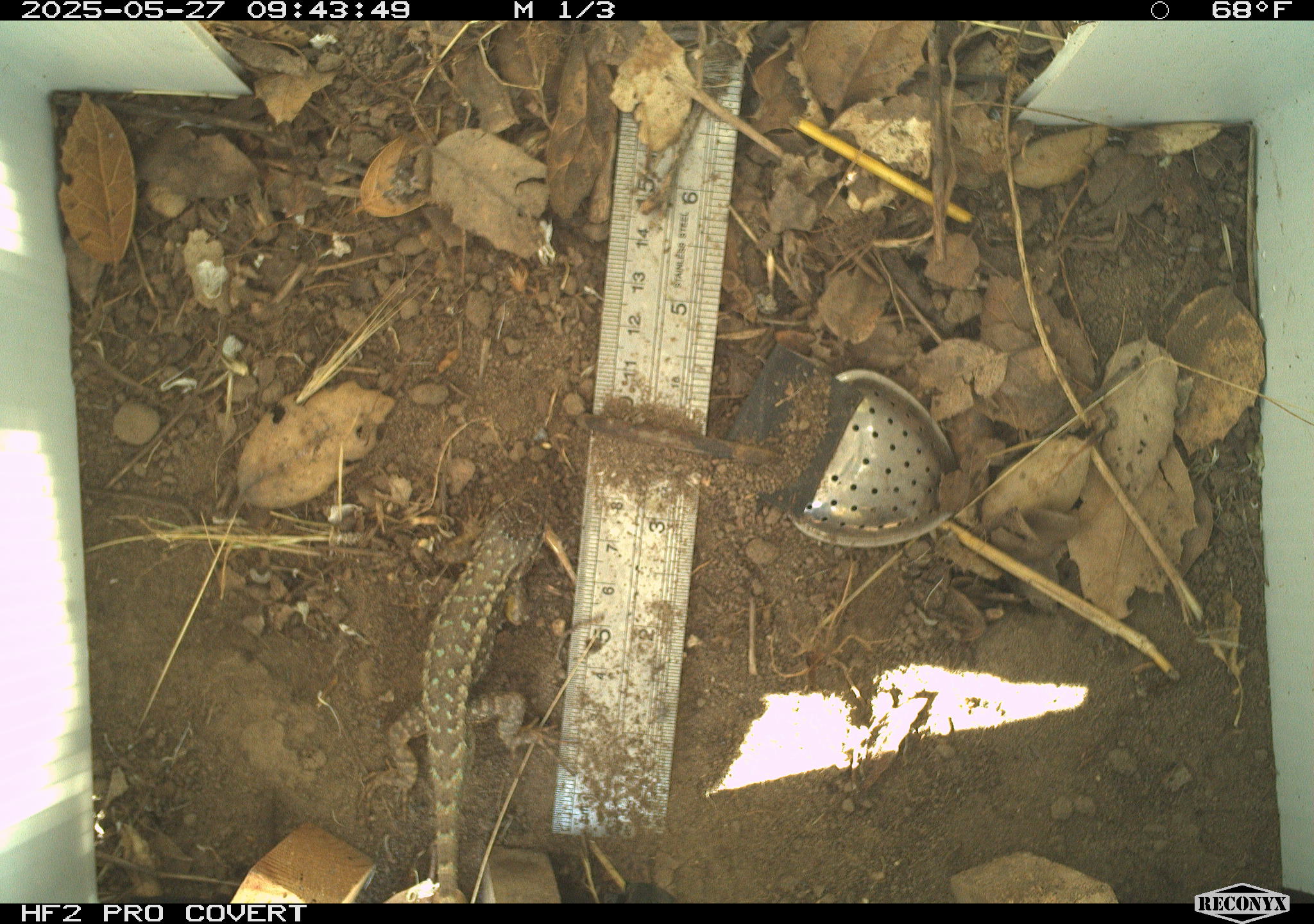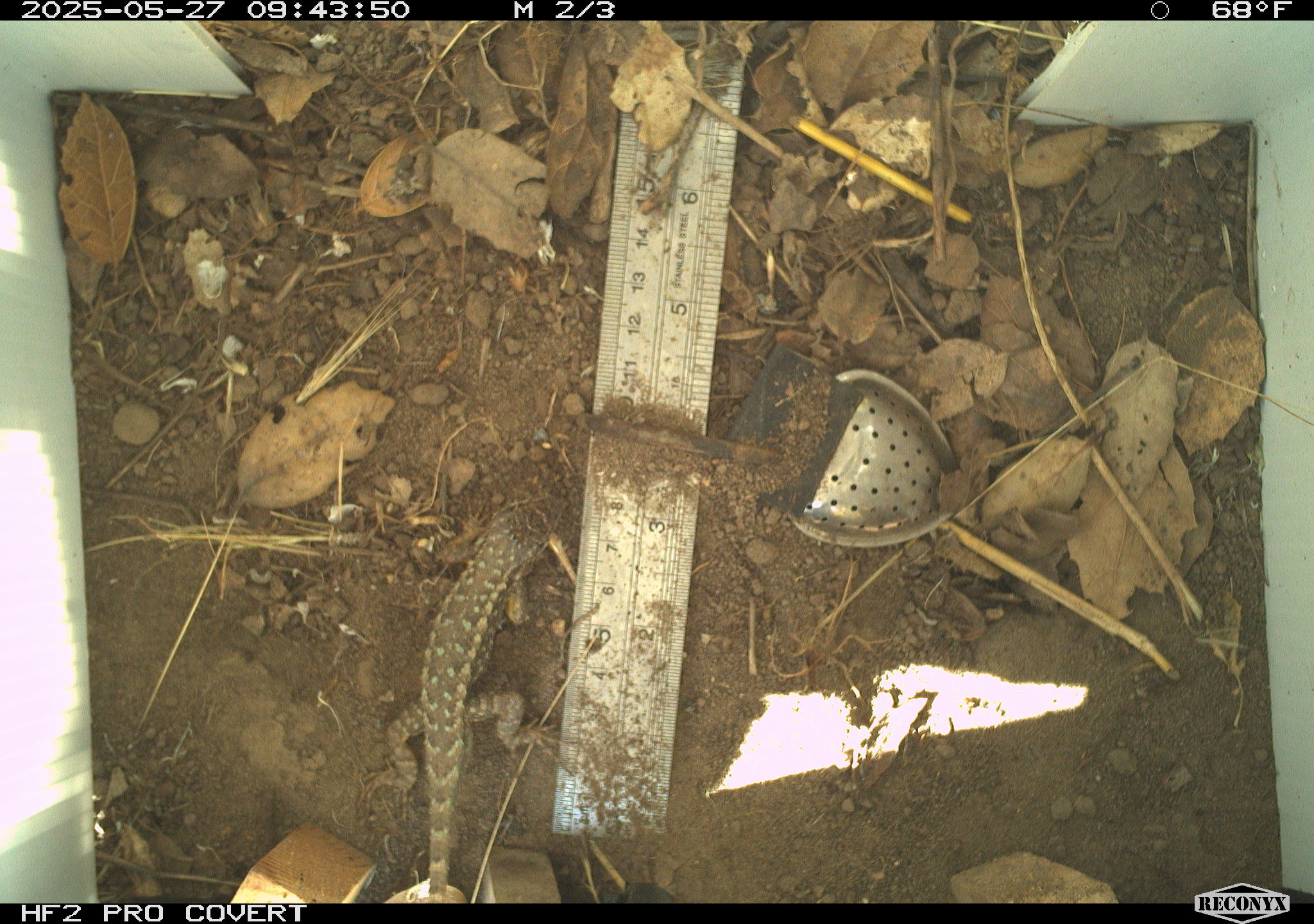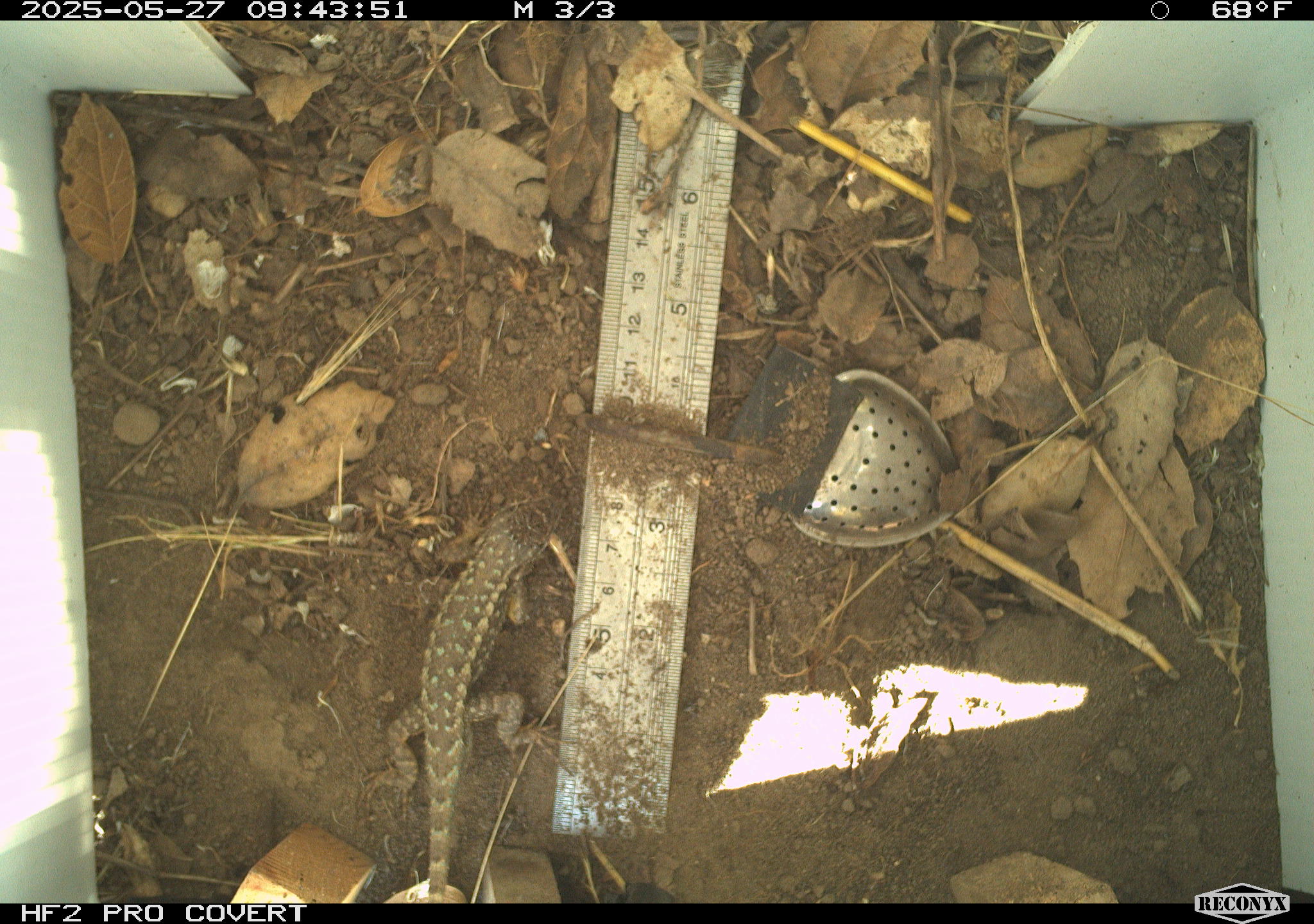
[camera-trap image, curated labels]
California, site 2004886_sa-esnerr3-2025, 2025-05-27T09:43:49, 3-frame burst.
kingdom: Animalia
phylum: Chordata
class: Reptilia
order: Squamata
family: Phrynosomatidae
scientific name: Phrynosomatidae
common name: north american spiny lizards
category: sceloporus/uta species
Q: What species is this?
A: Sceloporus/uta species (north american spiny lizards) (Phrynosomatidae).